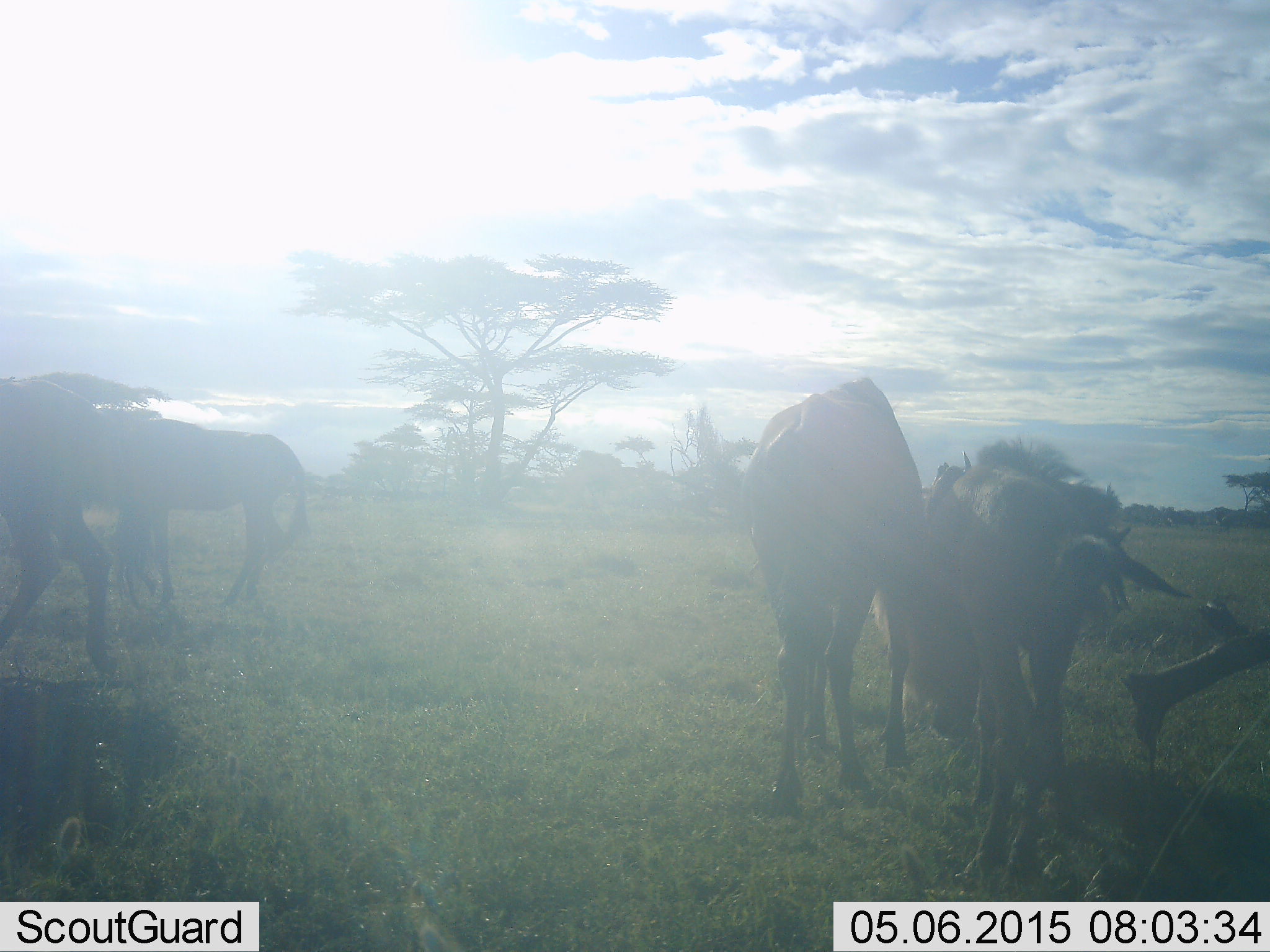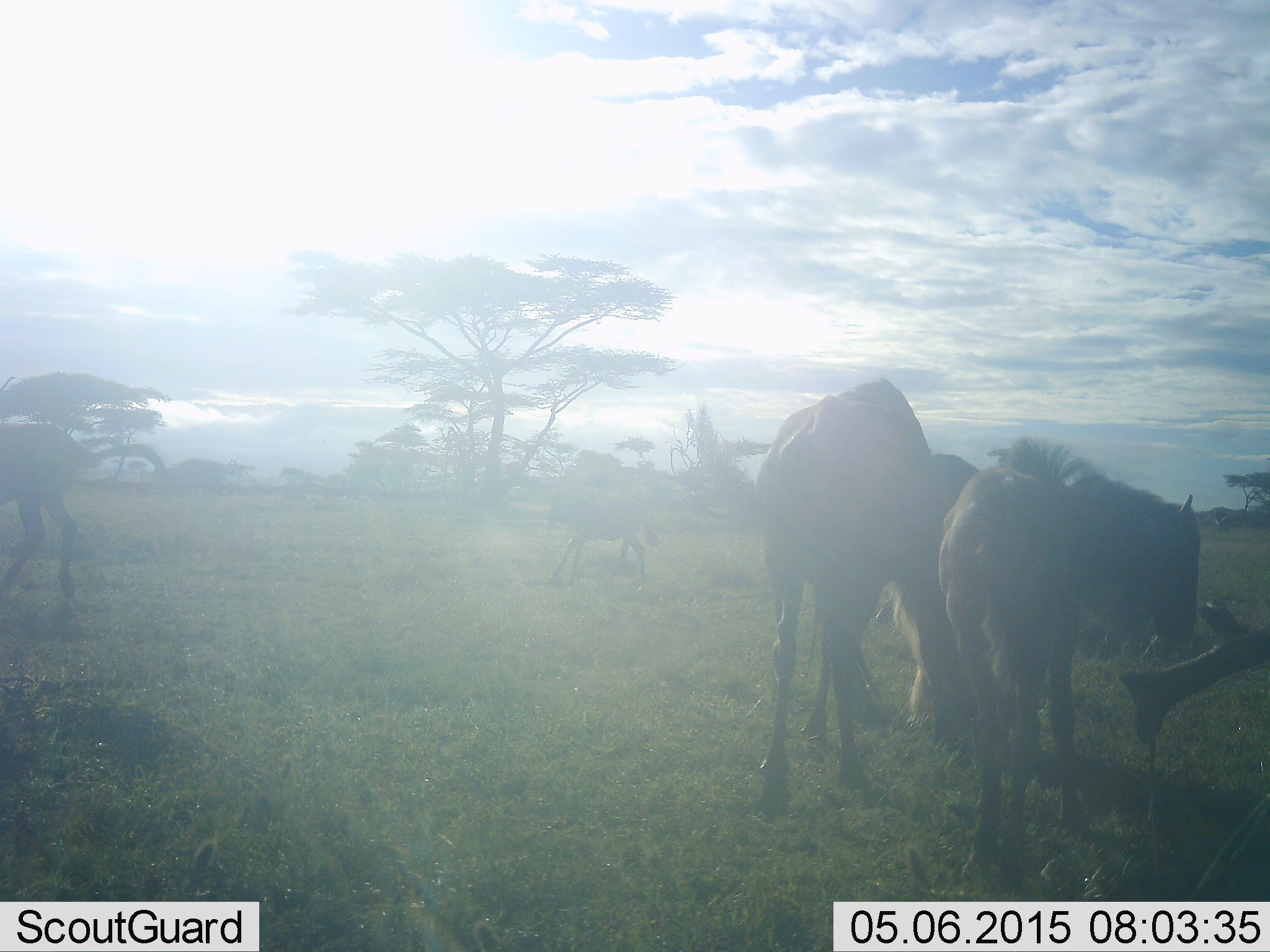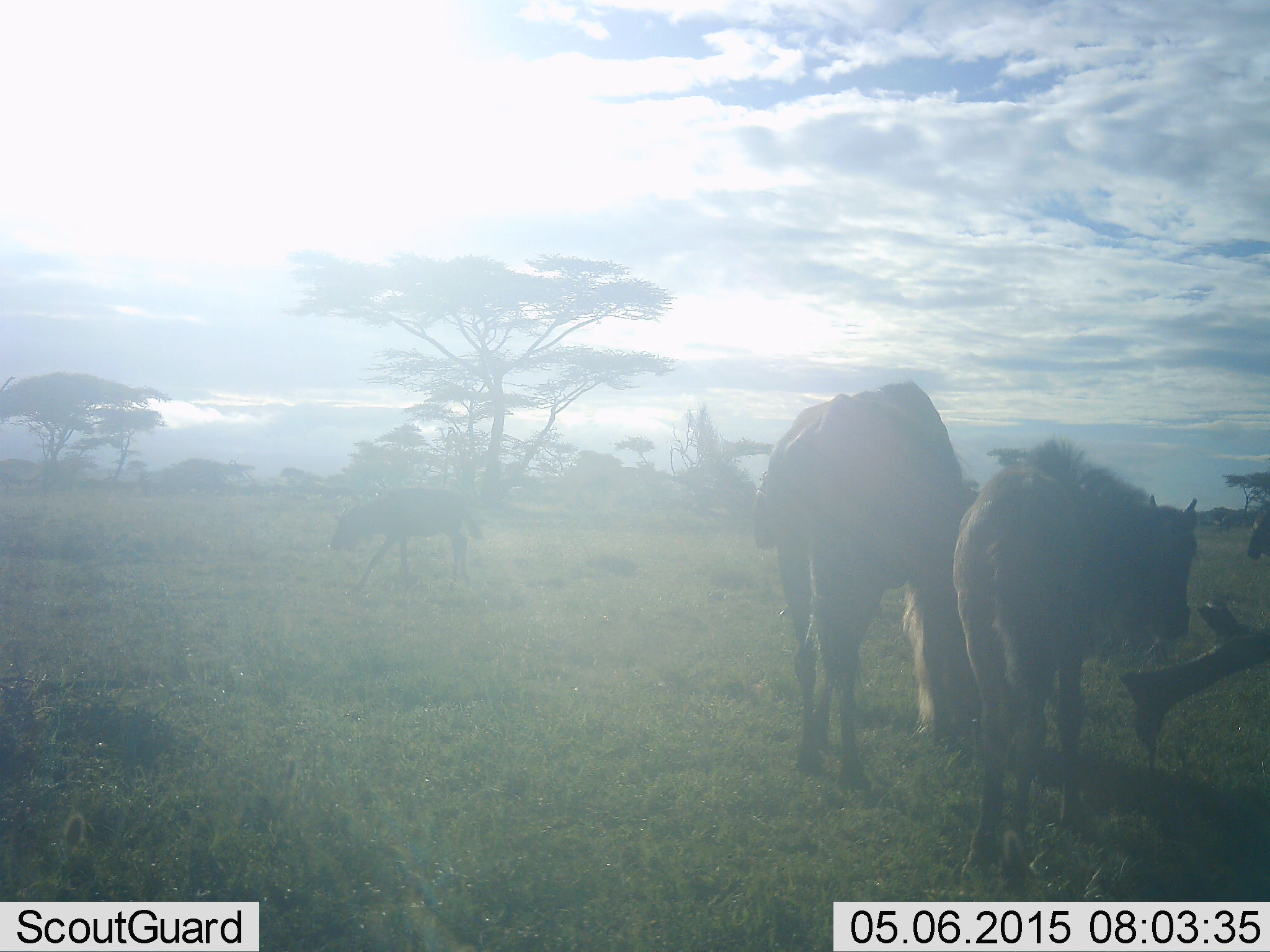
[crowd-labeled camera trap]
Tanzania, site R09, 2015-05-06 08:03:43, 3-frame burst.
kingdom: Animalia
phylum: Chordata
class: Mammalia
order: Artiodactyla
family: Bovidae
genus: Connochaetes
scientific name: Connochaetes taurinus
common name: blue wildebeest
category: wildebeest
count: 4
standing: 50%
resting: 0%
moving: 40%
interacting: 10%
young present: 40%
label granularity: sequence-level